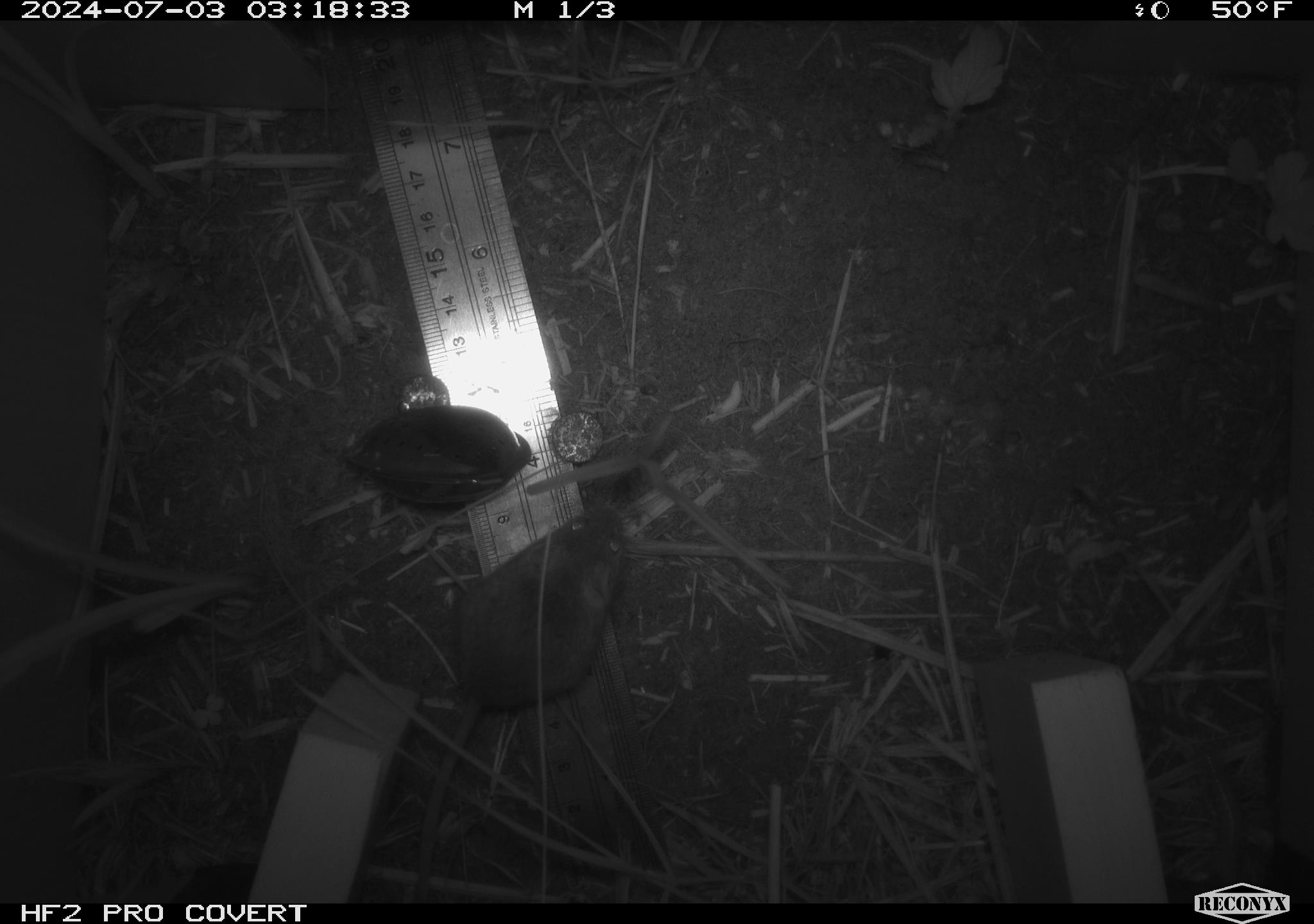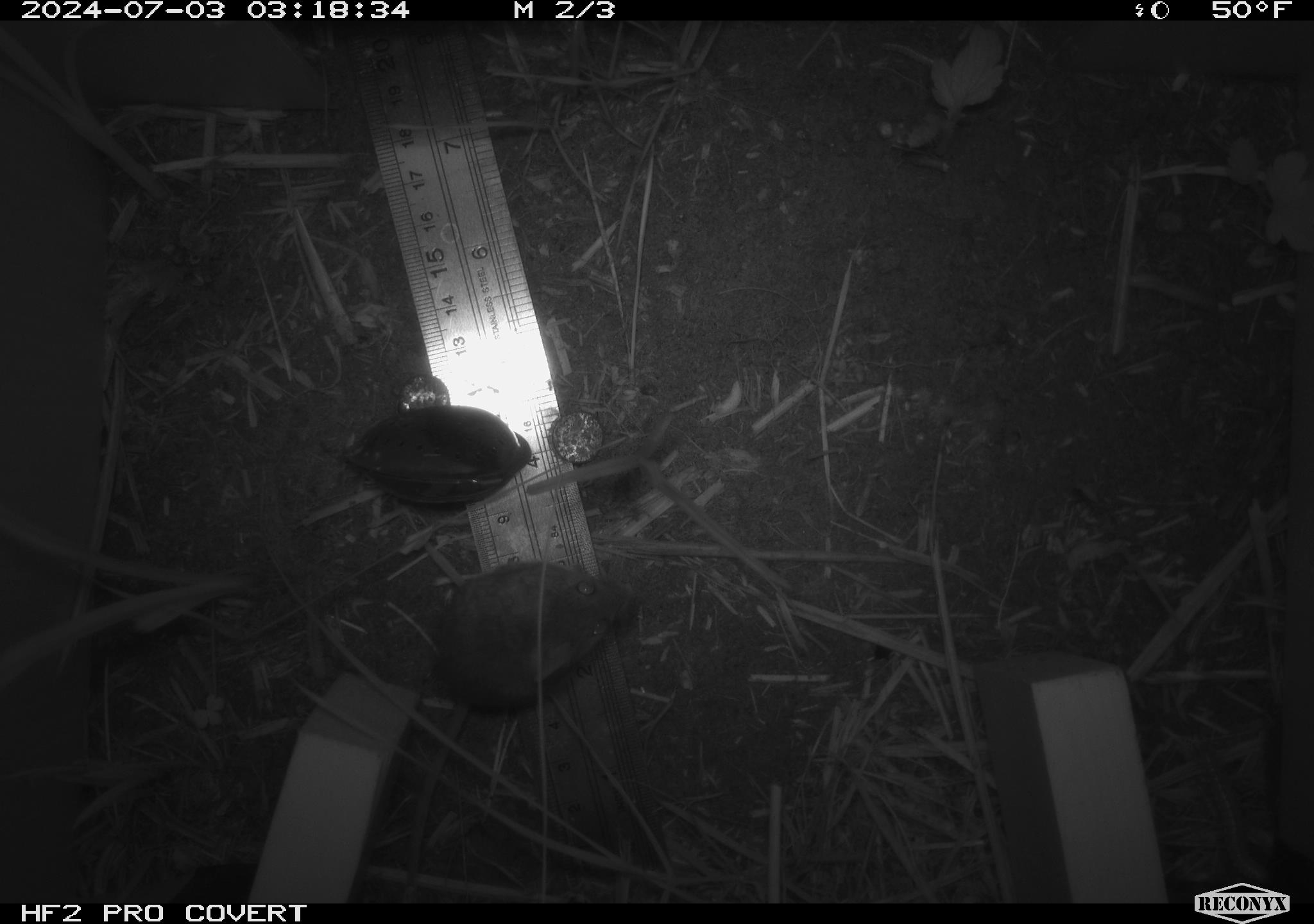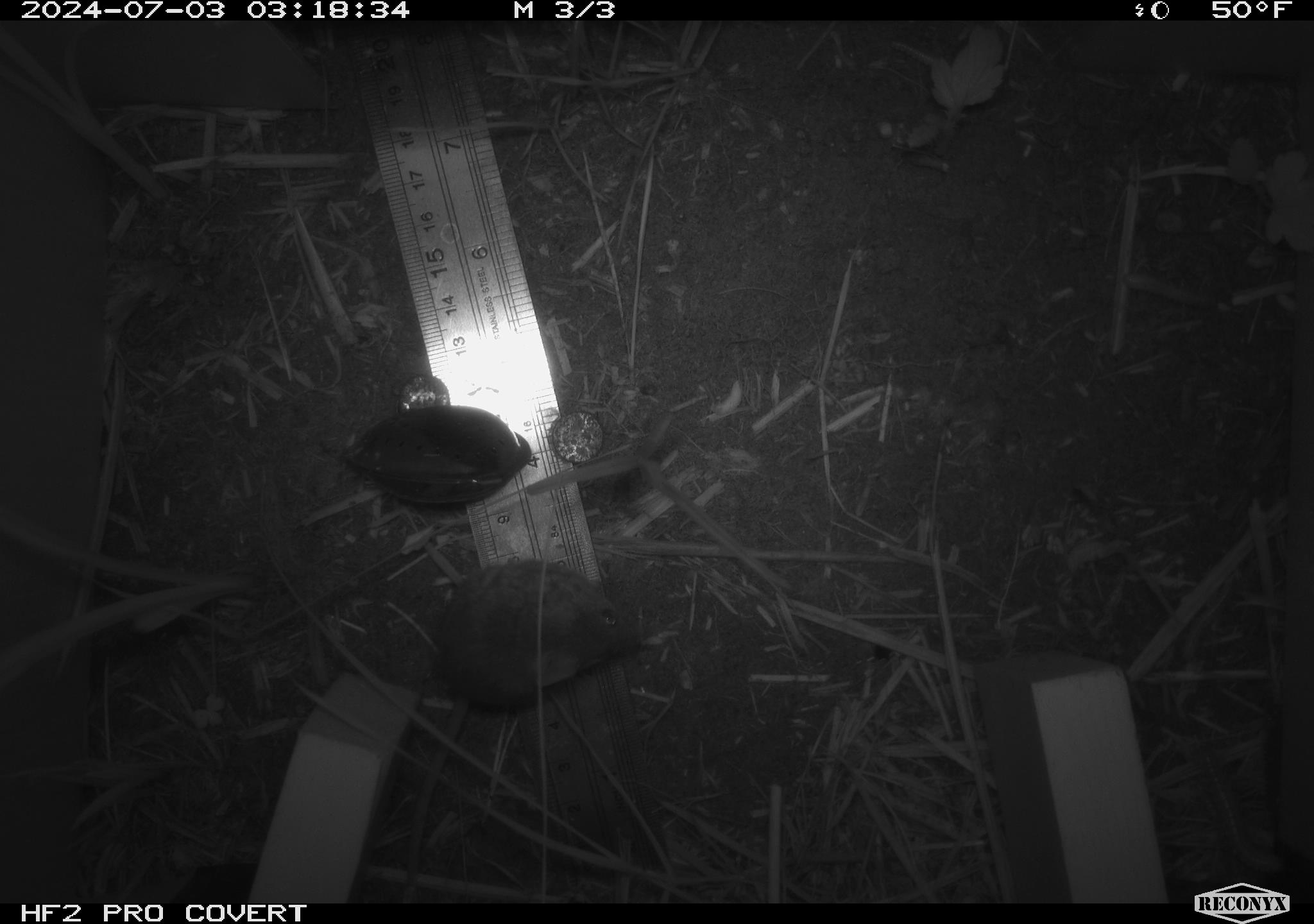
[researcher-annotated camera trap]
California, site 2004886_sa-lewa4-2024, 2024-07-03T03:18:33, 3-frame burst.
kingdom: Animalia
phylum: Chordata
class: Mammalia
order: Rodentia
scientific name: Rodentia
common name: rodent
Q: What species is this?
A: Rodent (Rodentia).